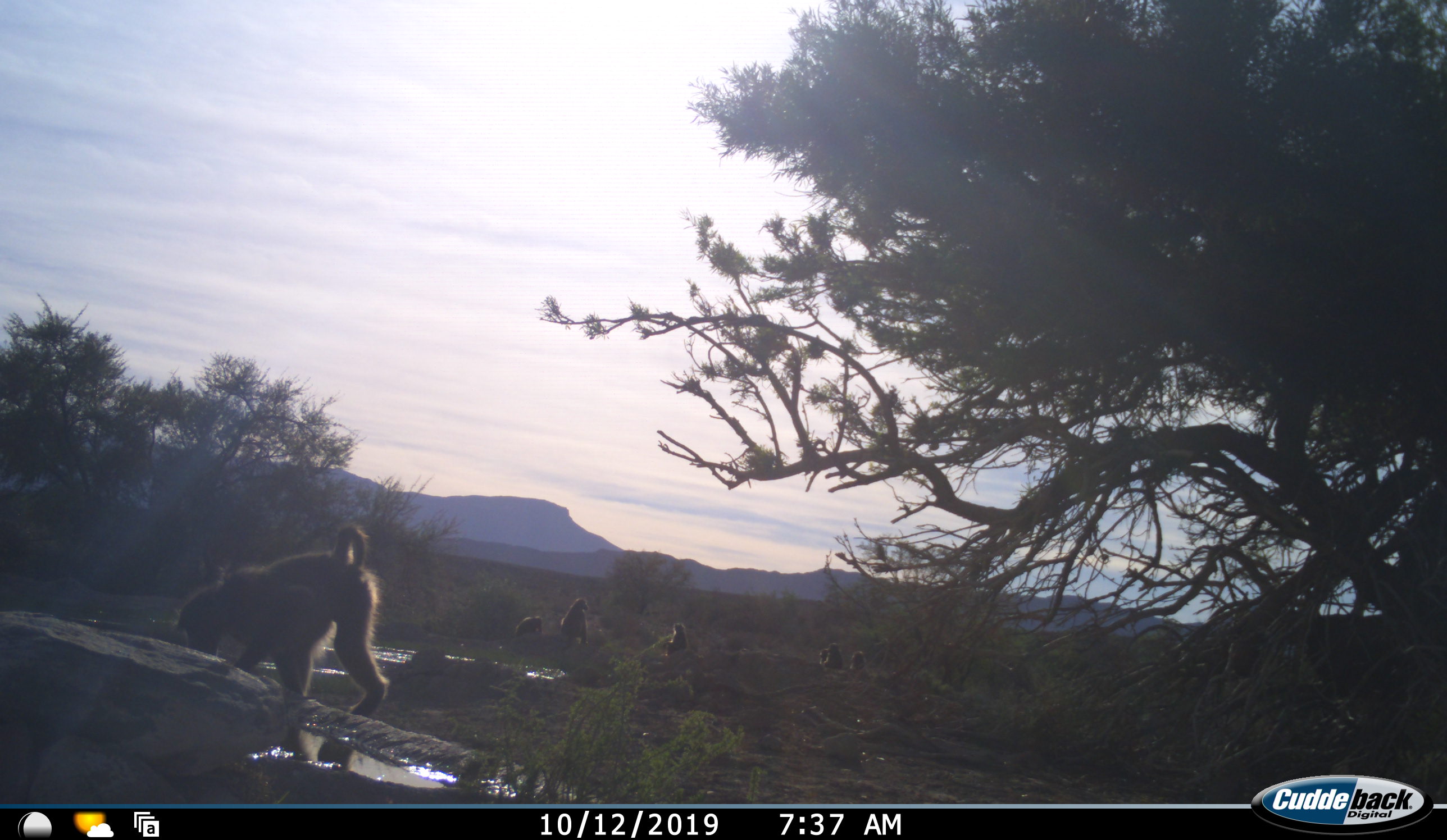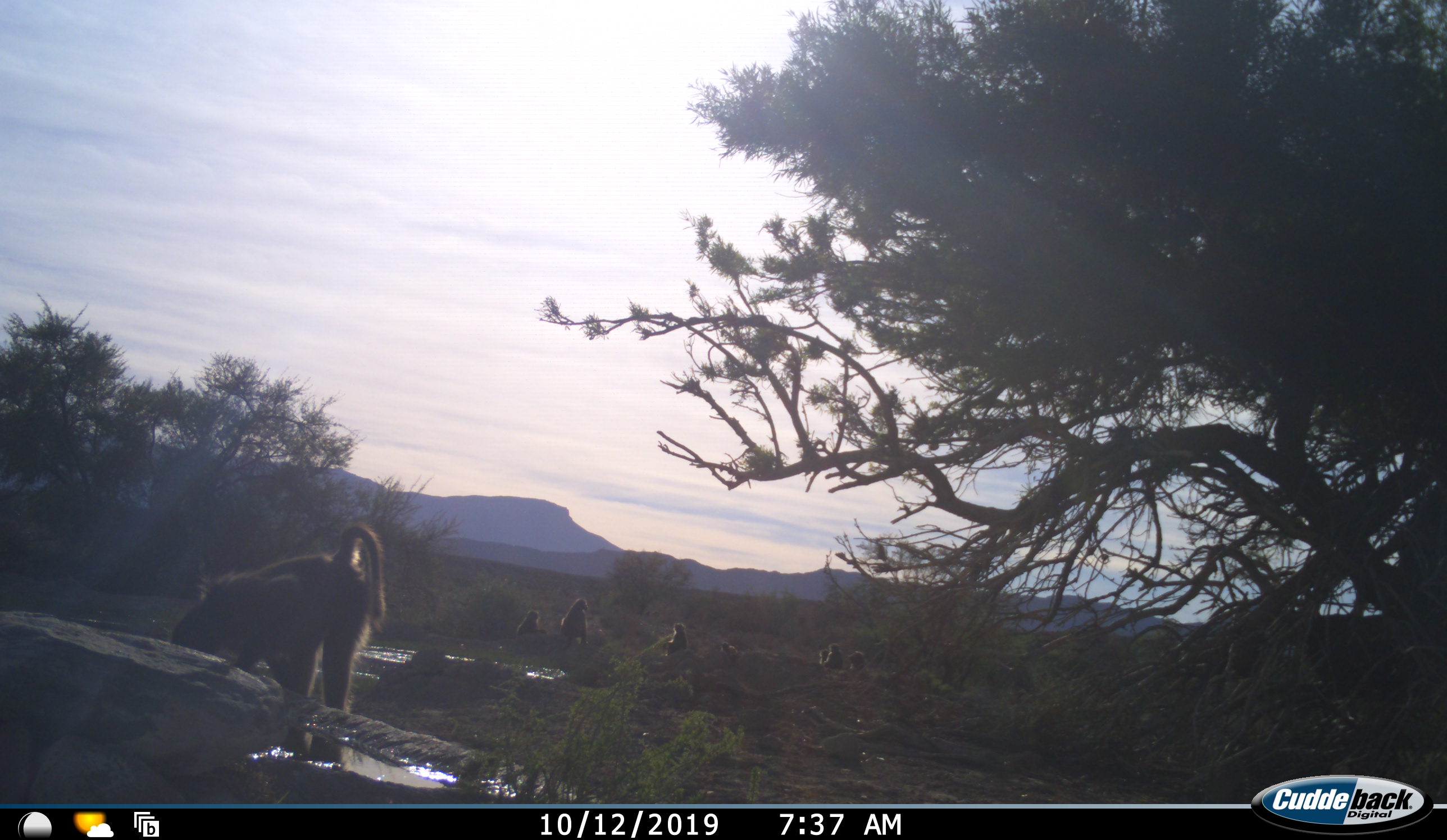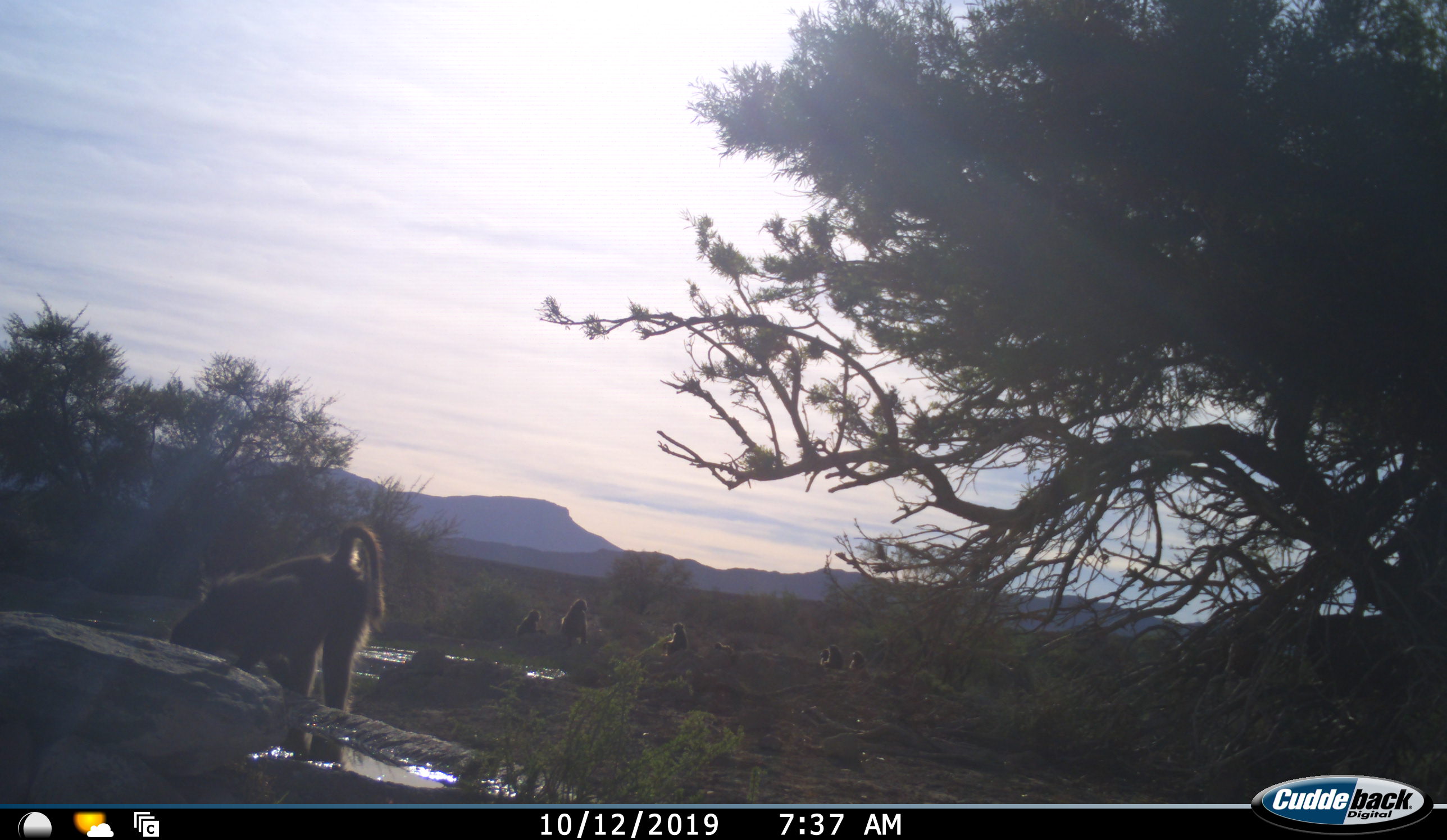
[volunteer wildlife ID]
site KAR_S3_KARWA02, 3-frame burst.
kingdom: Animalia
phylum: Chordata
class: Mammalia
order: Primates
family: Cercopithecidae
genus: Papio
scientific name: Papio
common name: baboon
Baboon (Papio), count 7. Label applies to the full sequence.